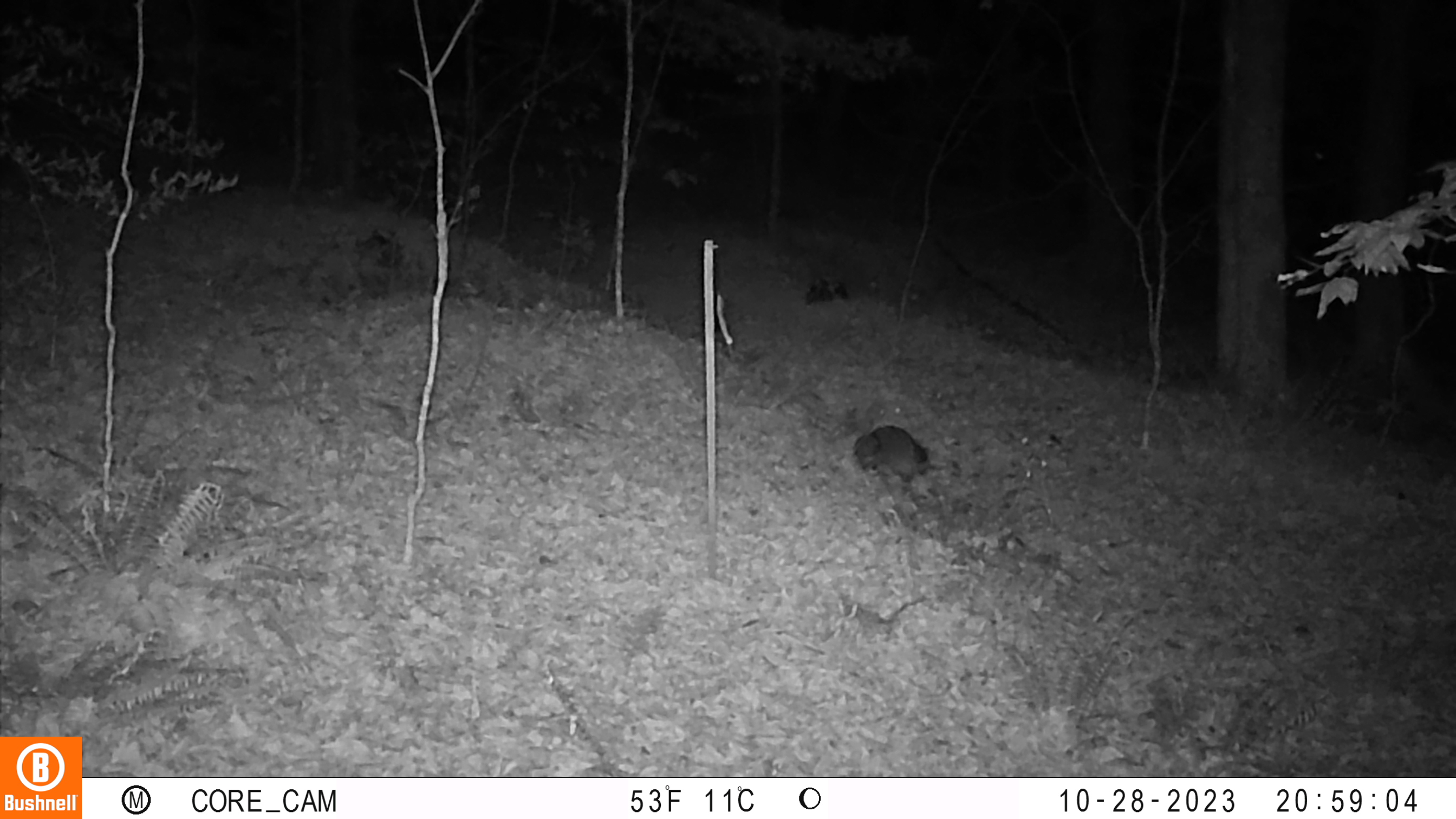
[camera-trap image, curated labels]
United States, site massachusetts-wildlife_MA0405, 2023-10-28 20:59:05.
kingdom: Animalia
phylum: Chordata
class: Mammalia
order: Carnivora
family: Procyonidae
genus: Procyon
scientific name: Procyon lotor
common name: raccoon